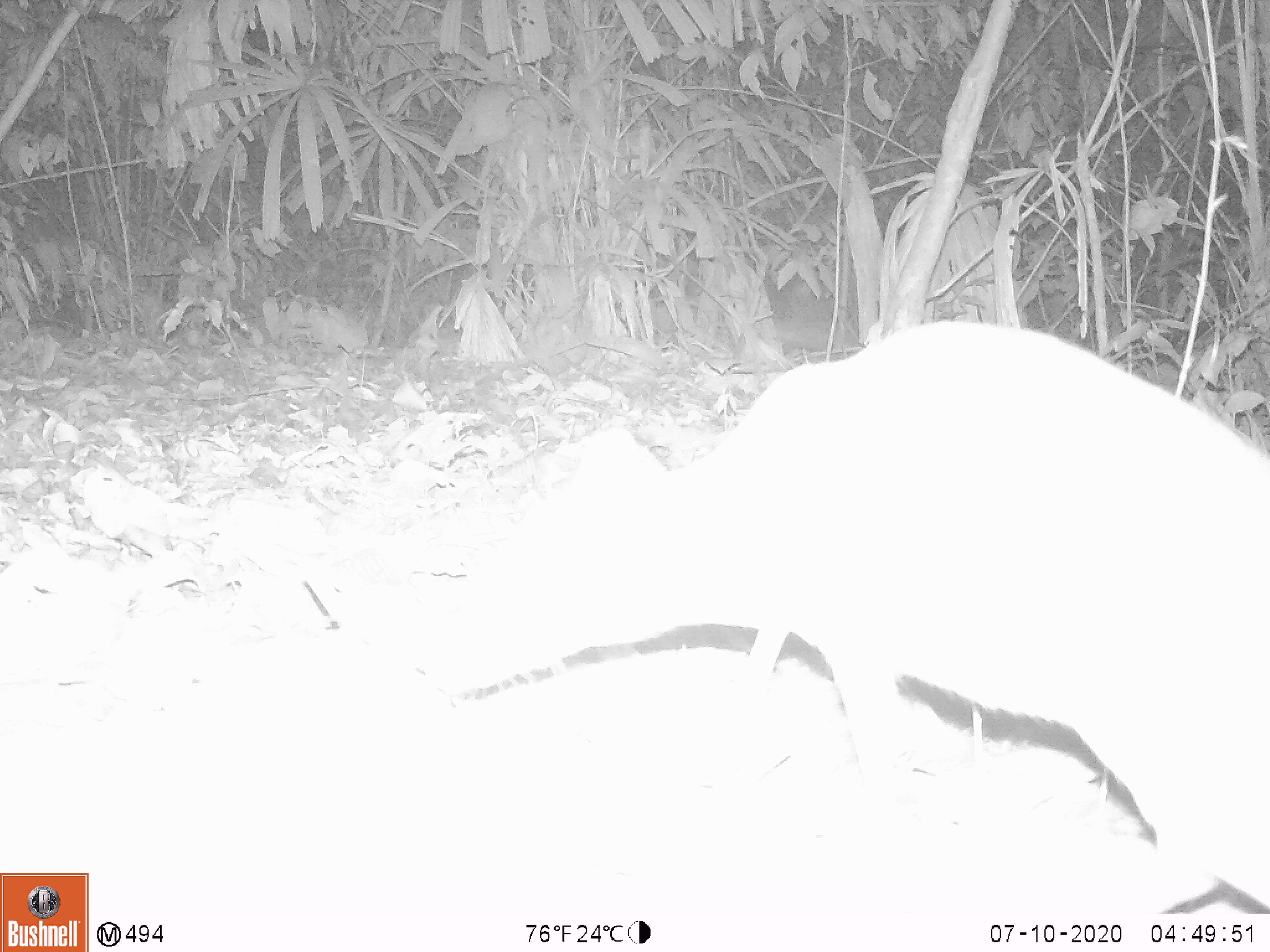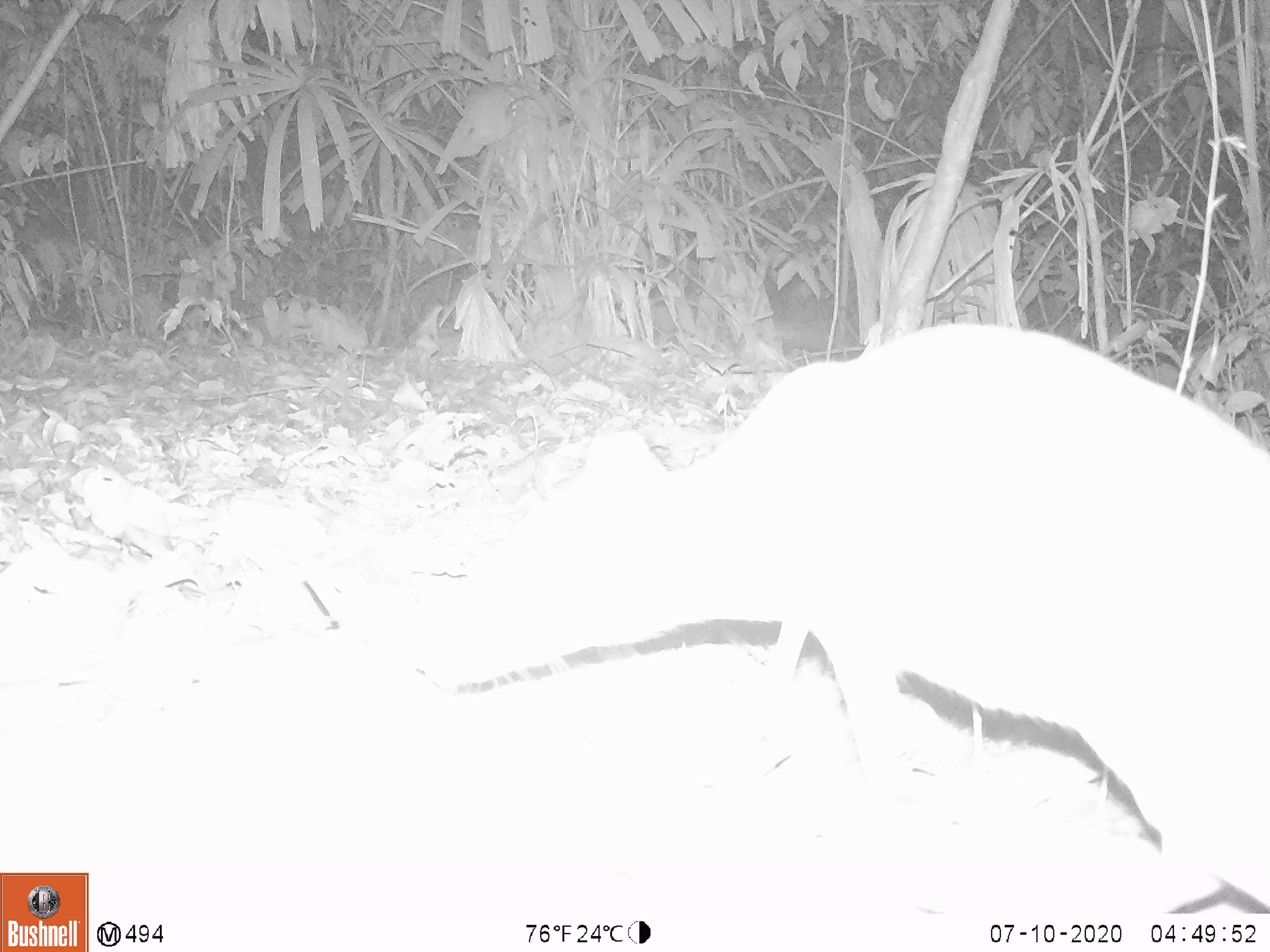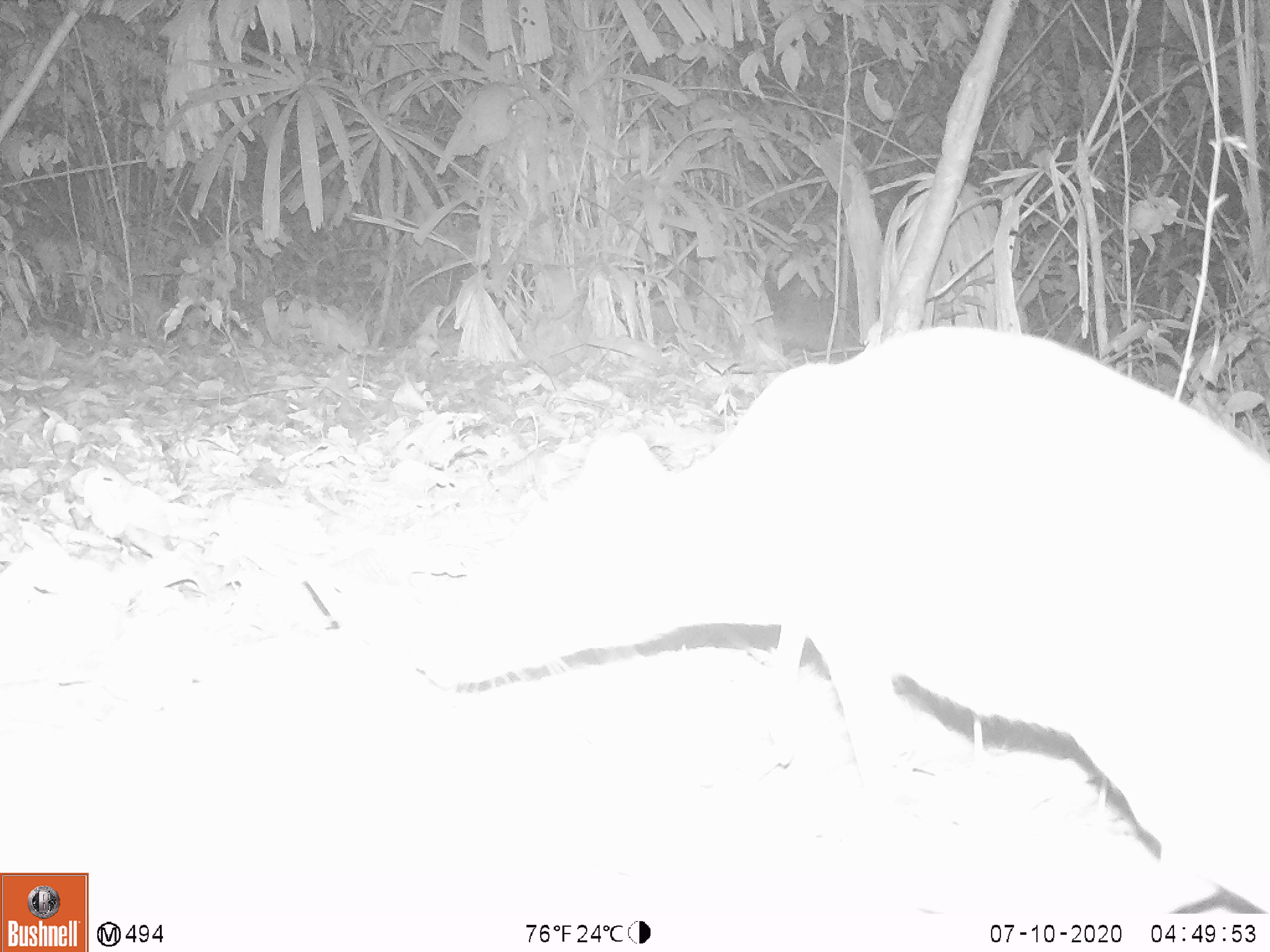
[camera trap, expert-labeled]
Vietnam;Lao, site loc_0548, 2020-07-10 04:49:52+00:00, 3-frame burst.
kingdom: Animalia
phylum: Chordata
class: Mammalia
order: Artiodactyla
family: Tragulidae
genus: Moschiola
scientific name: Moschiola meminna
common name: chevrotain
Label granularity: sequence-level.